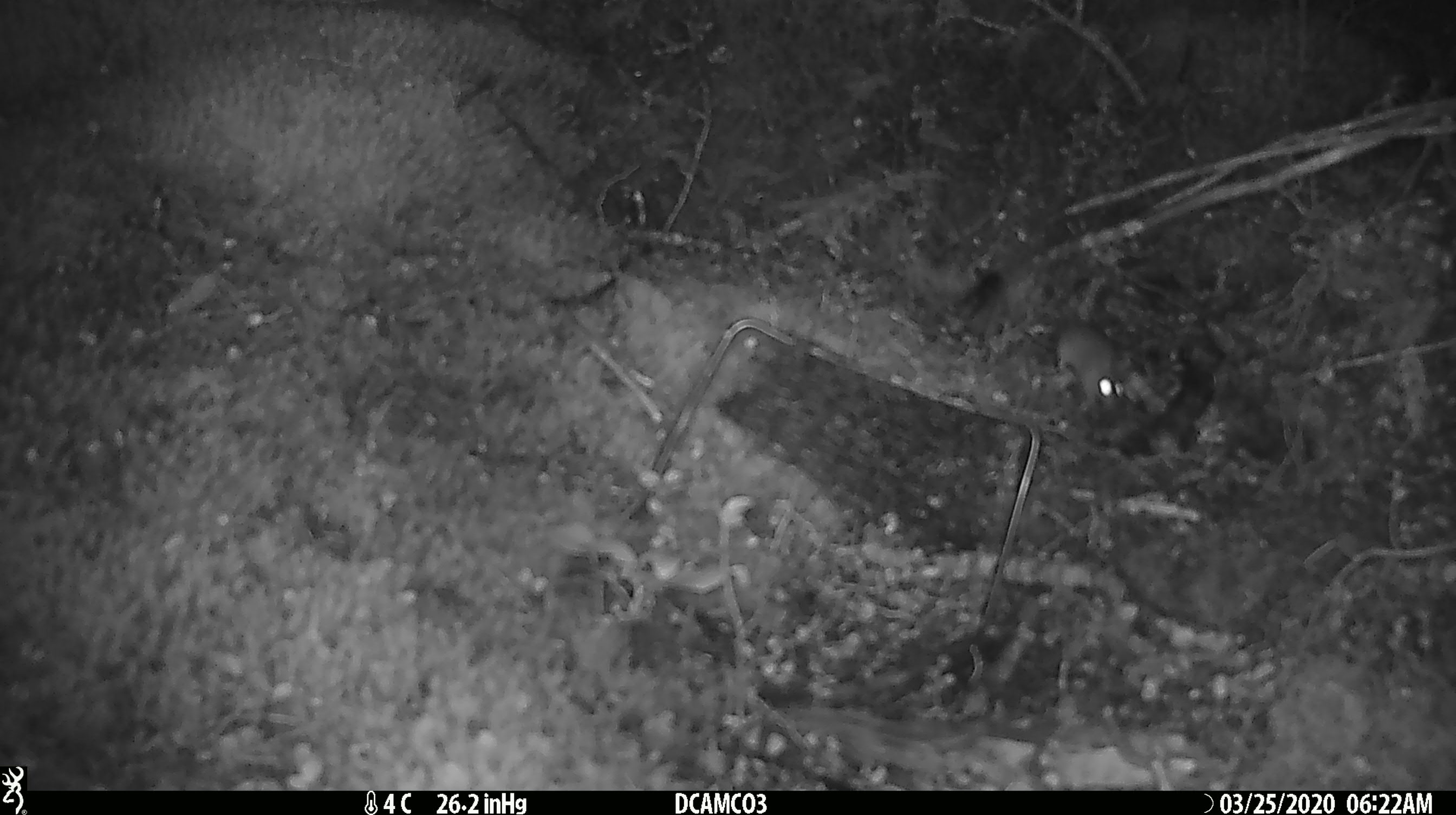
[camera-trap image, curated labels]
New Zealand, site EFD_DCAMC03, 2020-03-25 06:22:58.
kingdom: Animalia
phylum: Chordata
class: Mammalia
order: Rodentia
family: Muridae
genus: Mus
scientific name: Mus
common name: mouse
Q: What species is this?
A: Mouse (Mus).